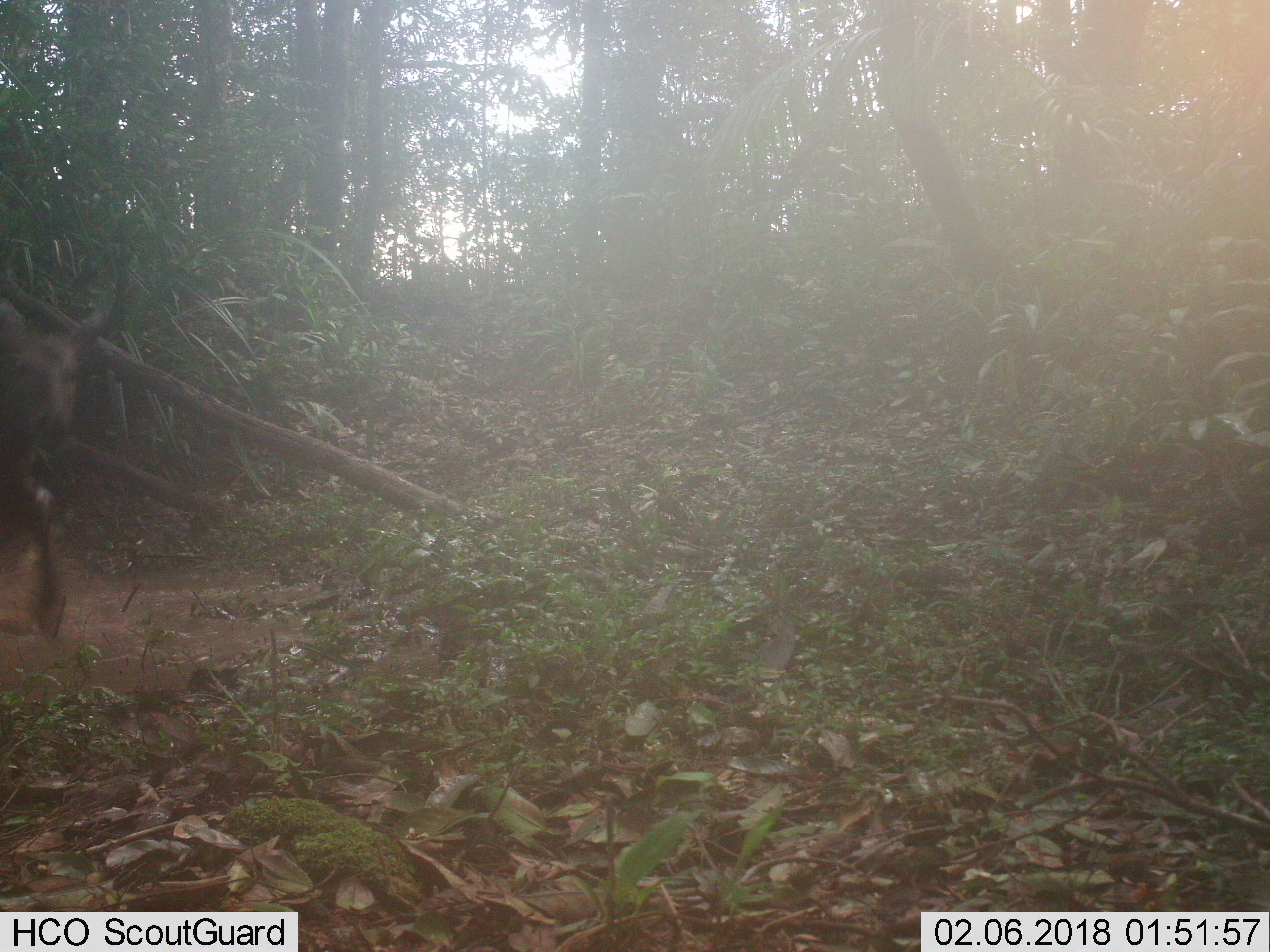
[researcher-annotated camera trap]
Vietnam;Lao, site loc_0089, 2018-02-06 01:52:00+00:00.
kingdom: Animalia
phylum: Chordata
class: Mammalia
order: Artiodactyla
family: Cervidae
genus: Rusa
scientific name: Rusa unicolor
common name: sambar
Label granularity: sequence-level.